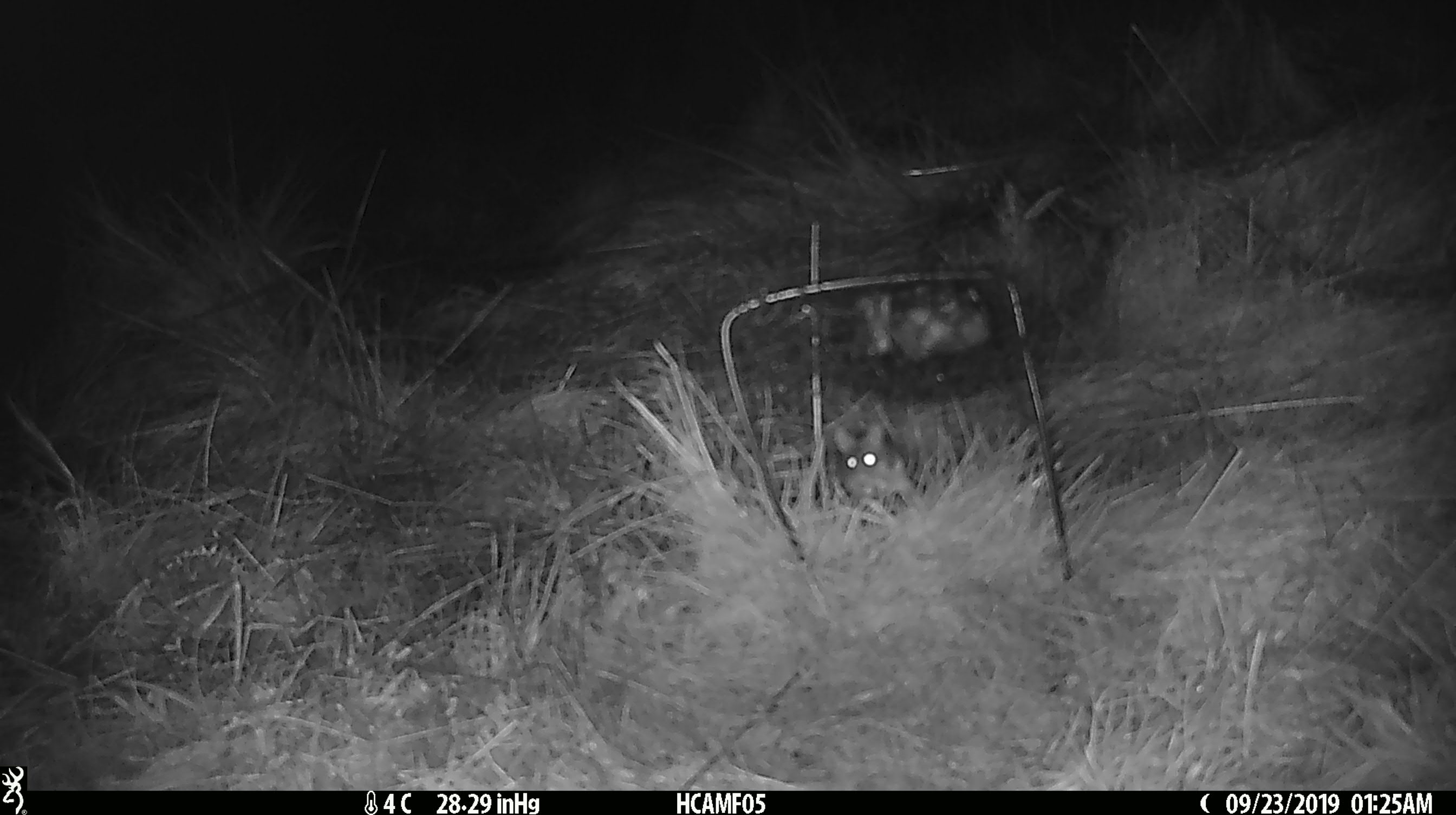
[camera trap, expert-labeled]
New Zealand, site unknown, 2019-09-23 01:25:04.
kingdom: Animalia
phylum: Chordata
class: Mammalia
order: Rodentia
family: Muridae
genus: Mus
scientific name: Mus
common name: mouse